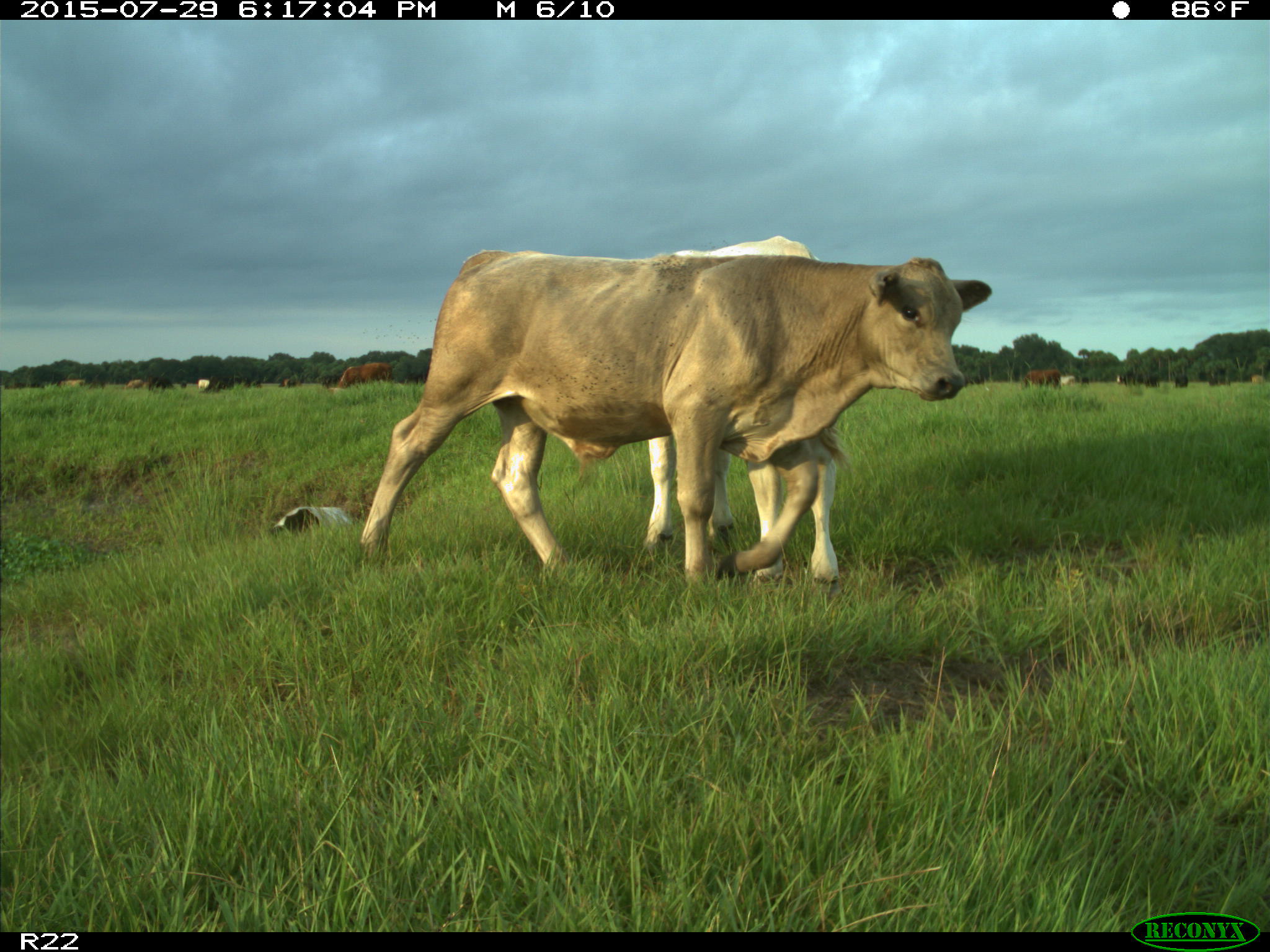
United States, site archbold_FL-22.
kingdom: Animalia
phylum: Chordata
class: Mammalia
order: Artiodactyla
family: Bovidae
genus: Bos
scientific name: Bos taurus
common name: domestic cow